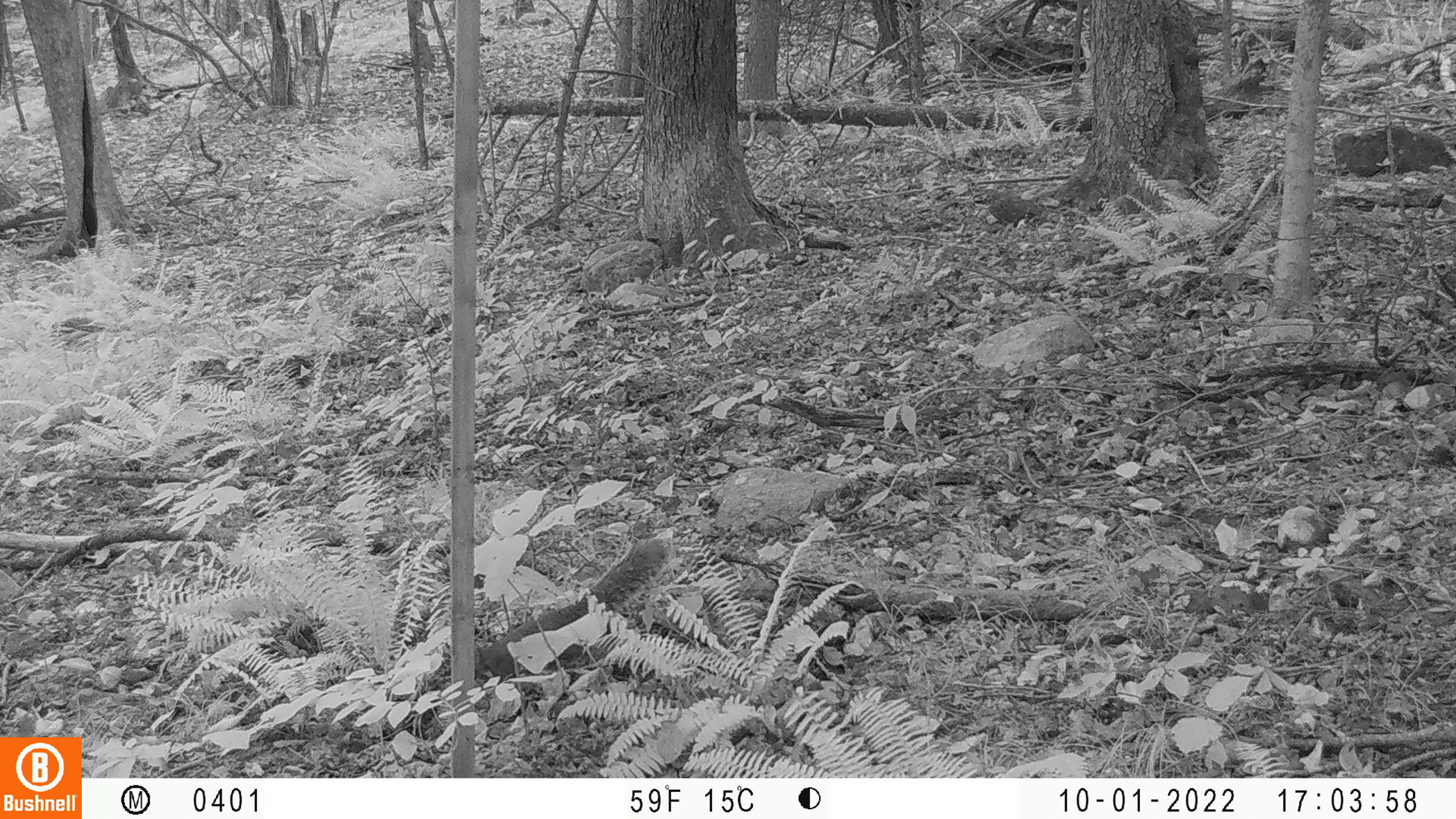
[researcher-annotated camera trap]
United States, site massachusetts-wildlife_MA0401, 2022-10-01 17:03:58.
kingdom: Animalia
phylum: Chordata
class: Mammalia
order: Rodentia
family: Sciuridae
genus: Sciurus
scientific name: Sciurus carolinensis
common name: gray squirrel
Gray squirrel (Sciurus carolinensis).